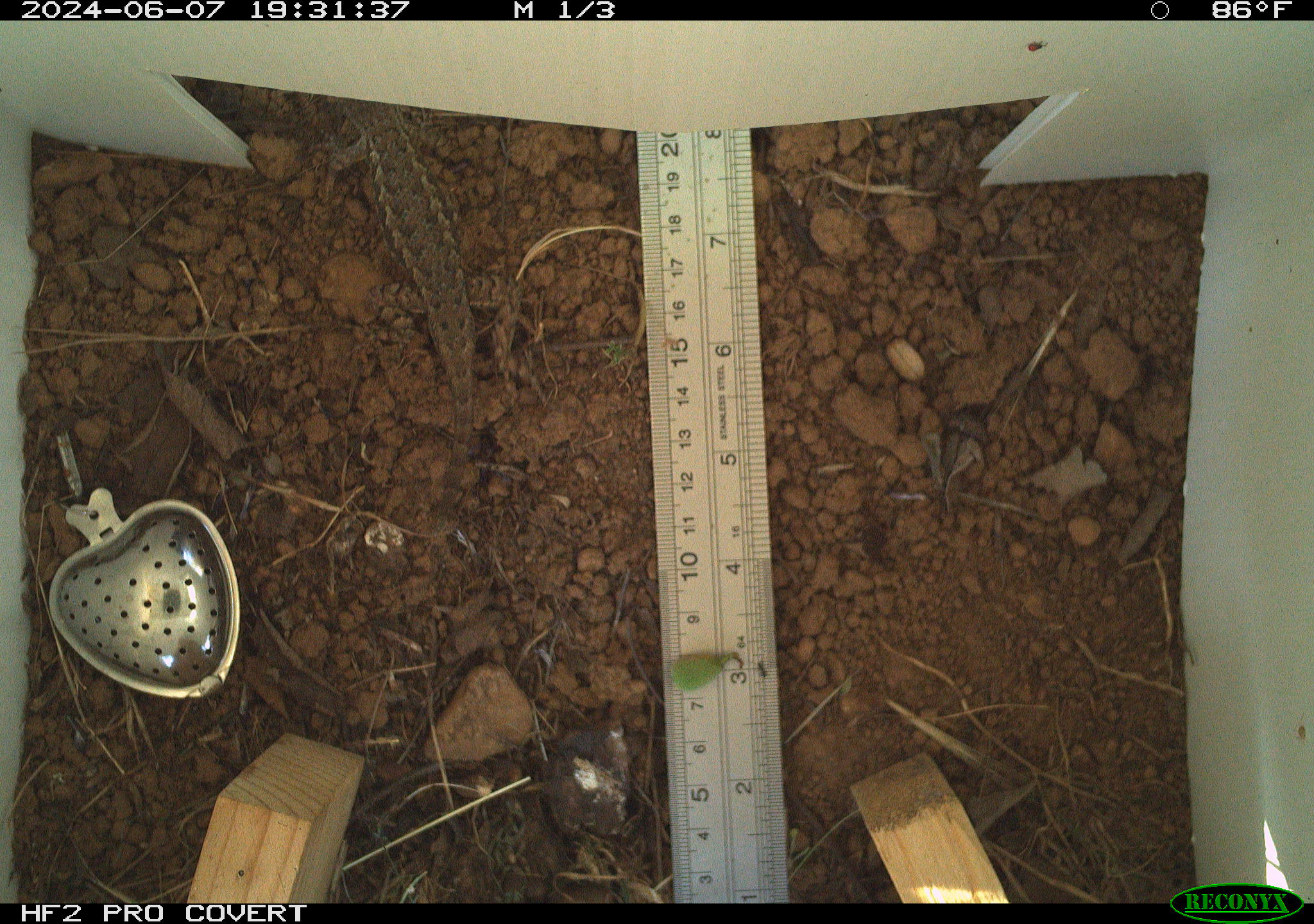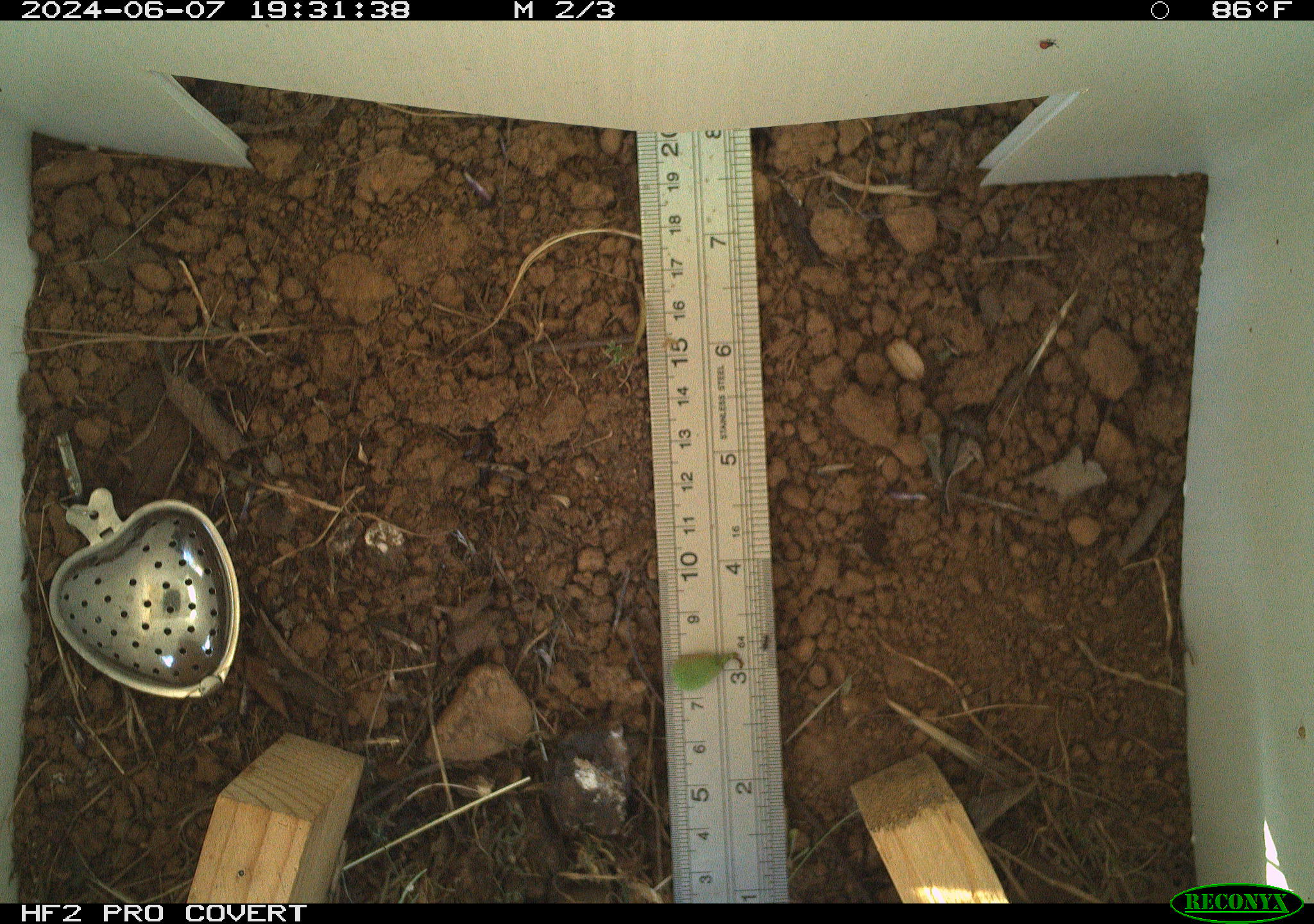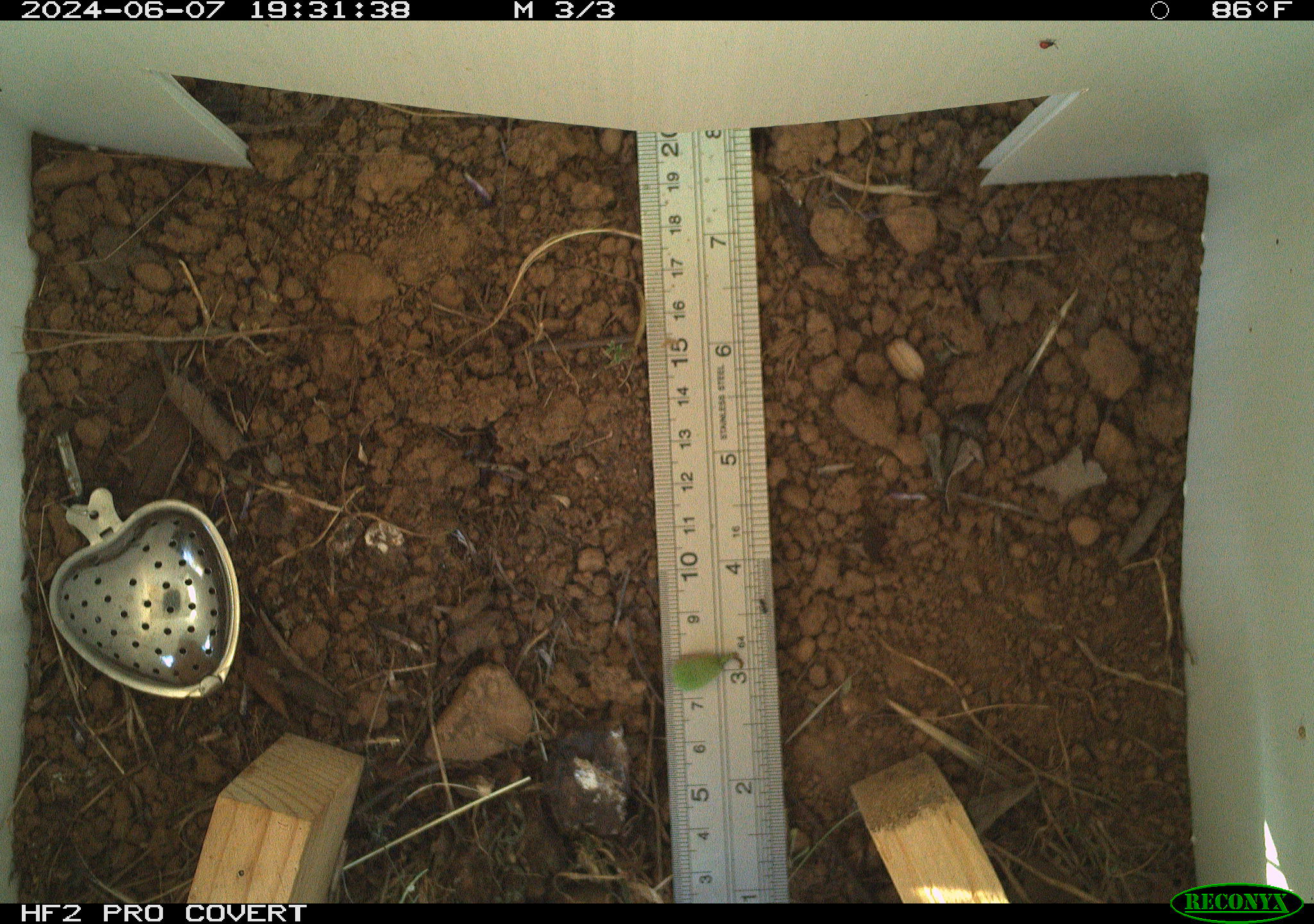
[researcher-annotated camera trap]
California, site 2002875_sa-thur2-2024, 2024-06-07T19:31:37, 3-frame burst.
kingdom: Animalia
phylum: Chordata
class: Reptilia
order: Squamata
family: Phrynosomatidae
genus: Sceloporus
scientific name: Sceloporus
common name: spiny lizards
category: sceloporus species